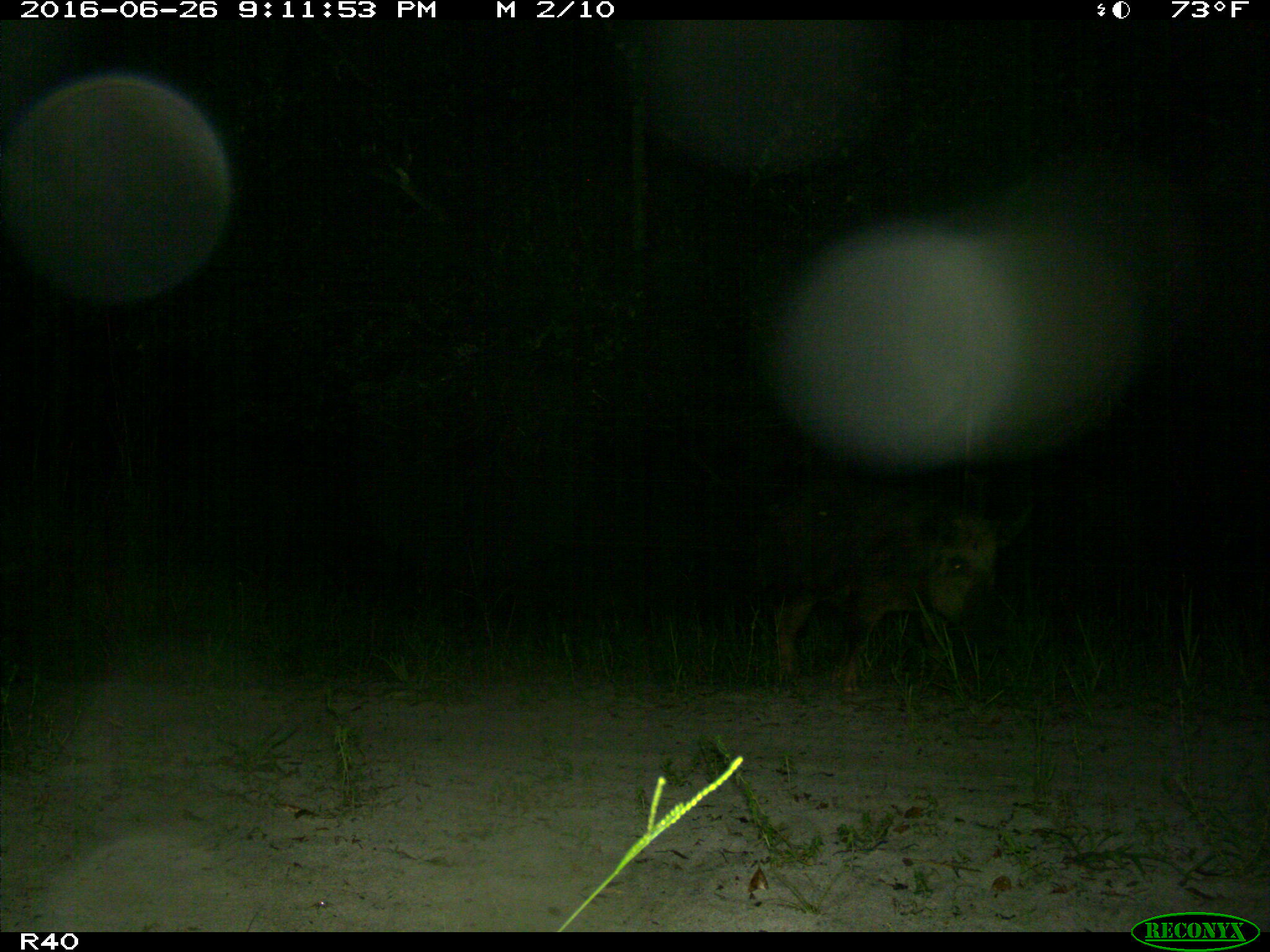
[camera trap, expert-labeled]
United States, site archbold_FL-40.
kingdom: Animalia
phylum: Chordata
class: Mammalia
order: Artiodactyla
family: Suidae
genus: Sus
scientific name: Sus scrofa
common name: wild boar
Sus scrofa (wild boar).